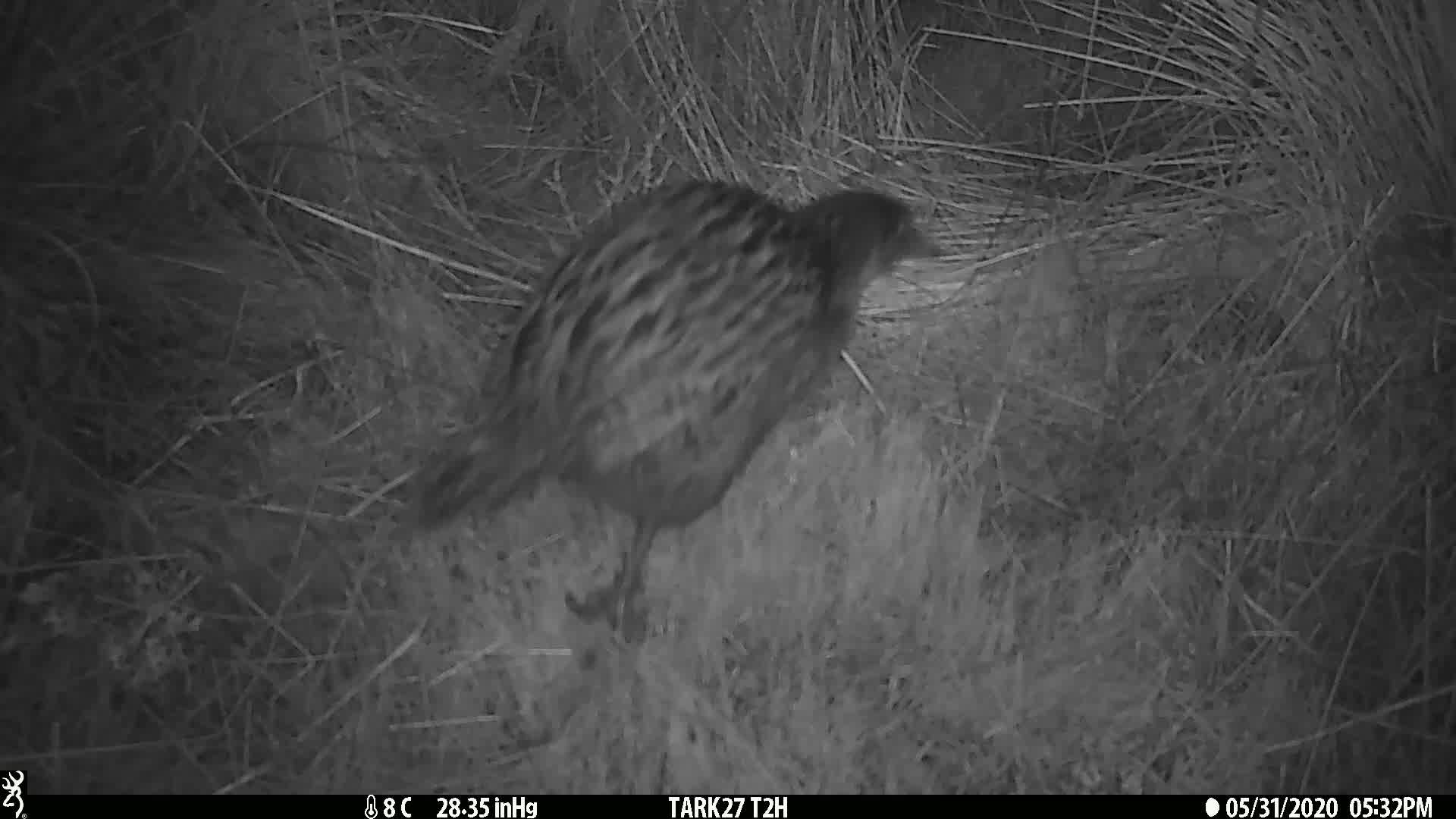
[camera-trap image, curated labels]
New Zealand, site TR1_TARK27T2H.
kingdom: Animalia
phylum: Chordata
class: Aves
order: Gruiformes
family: Rallidae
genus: Gallirallus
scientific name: Gallirallus australis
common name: weka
Weka (Gallirallus australis).